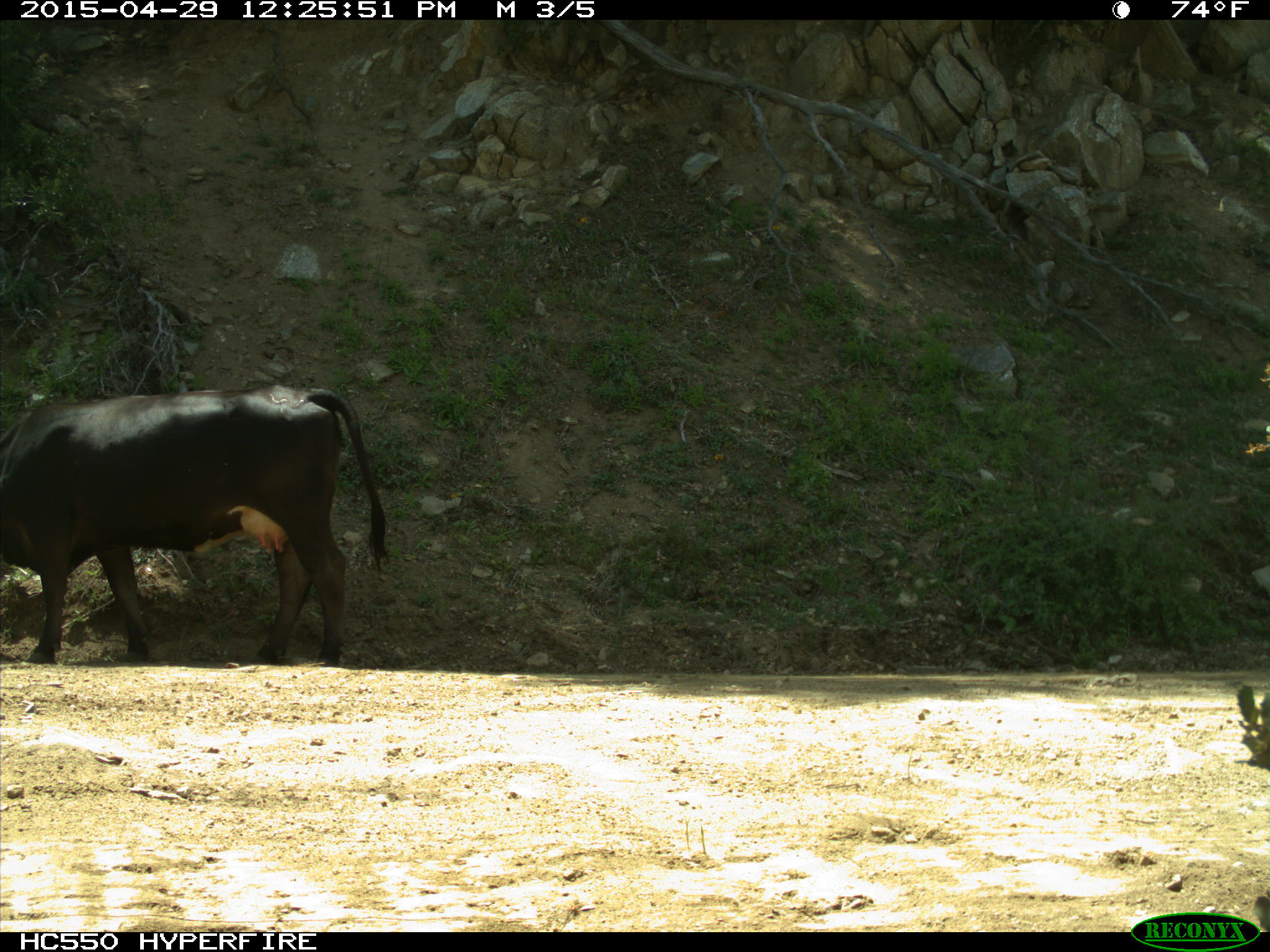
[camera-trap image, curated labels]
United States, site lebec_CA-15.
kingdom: Animalia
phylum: Chordata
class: Mammalia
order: Artiodactyla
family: Bovidae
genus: Bos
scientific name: Bos taurus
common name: domestic cow